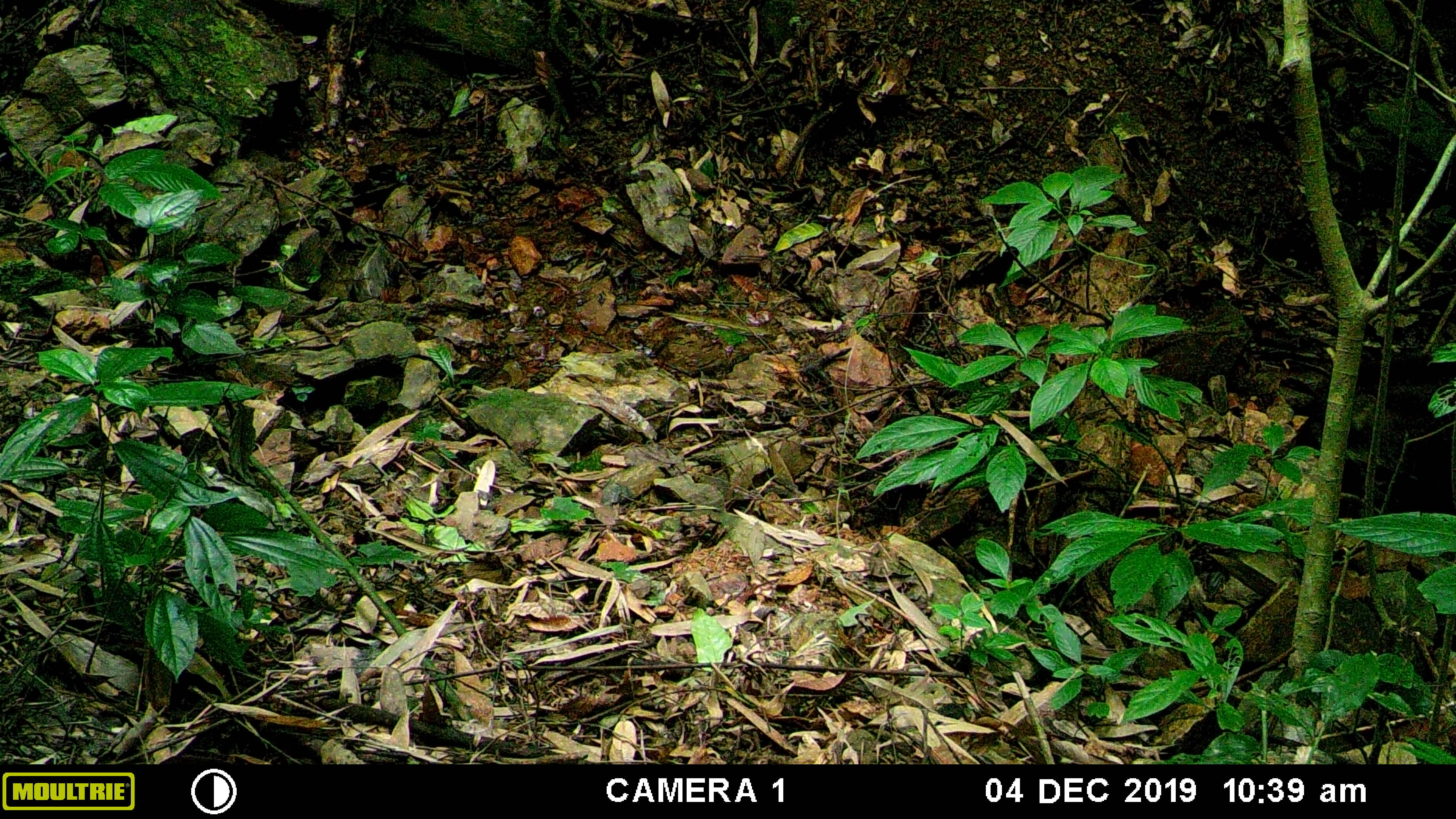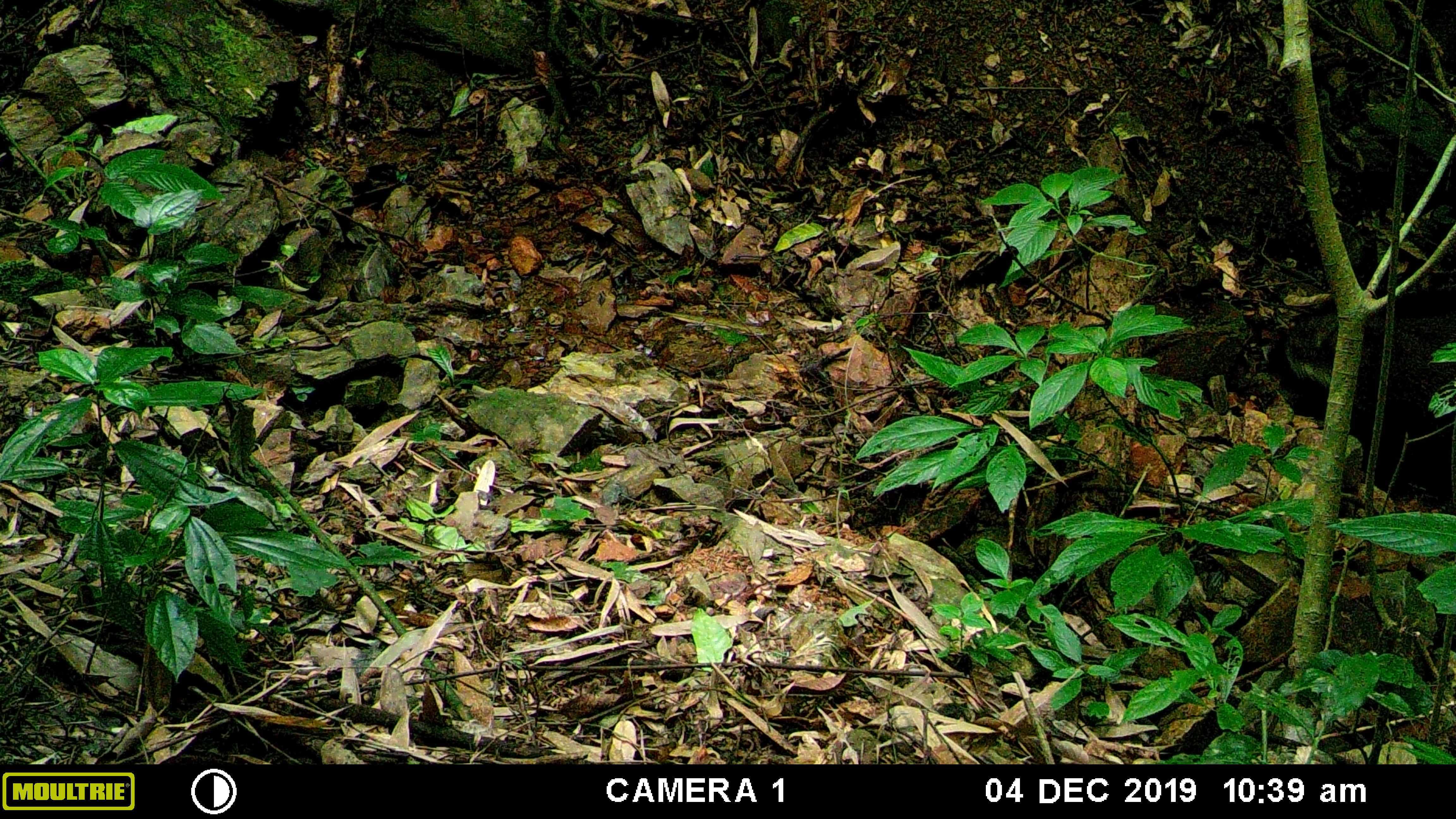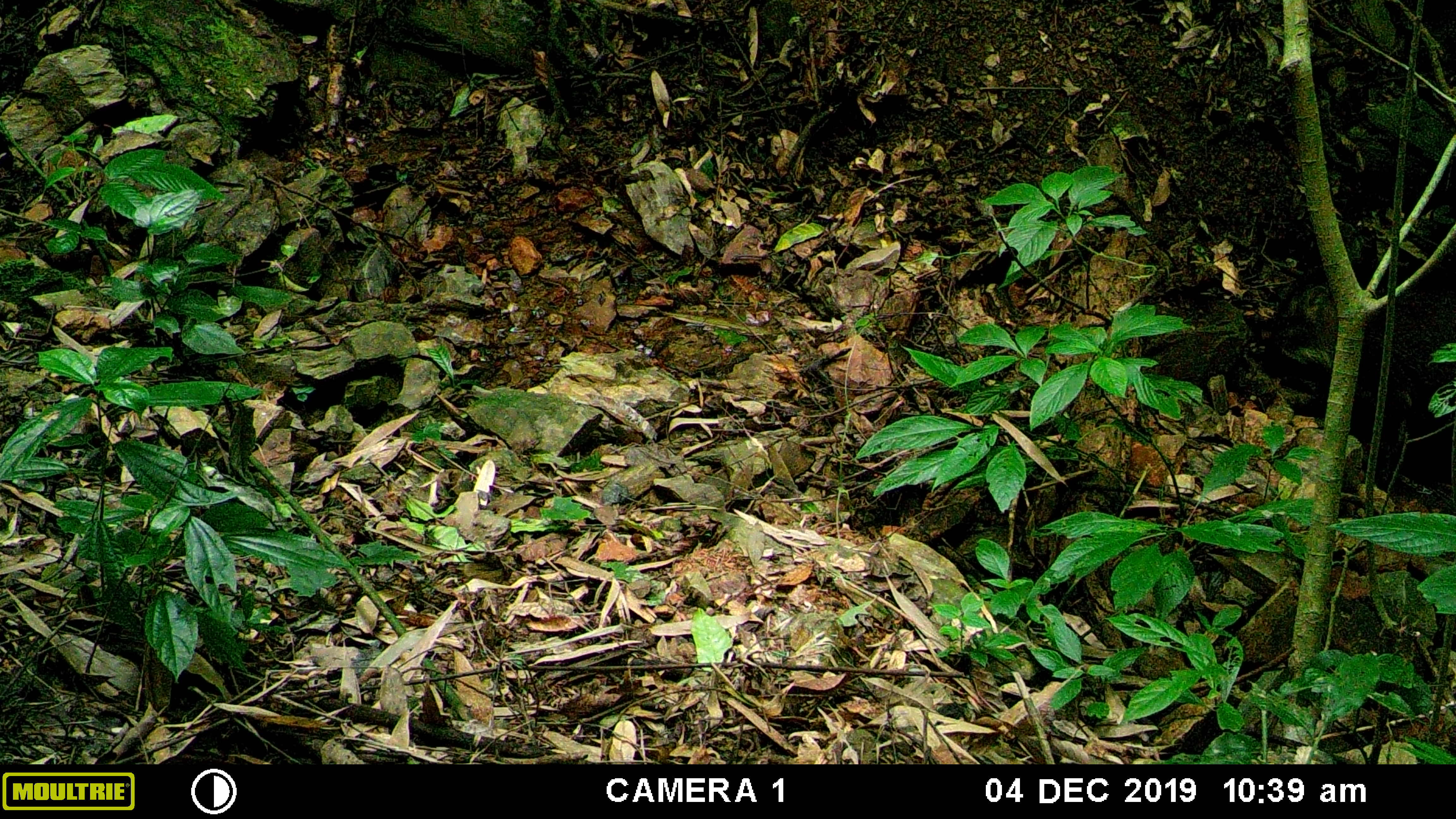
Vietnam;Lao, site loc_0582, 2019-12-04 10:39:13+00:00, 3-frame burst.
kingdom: Animalia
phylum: Chordata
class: Mammalia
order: Artiodactyla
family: Suidae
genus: Sus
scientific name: Sus scrofa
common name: eurasian wild pig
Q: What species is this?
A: Eurasian wild pig (Sus scrofa).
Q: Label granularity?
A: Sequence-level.